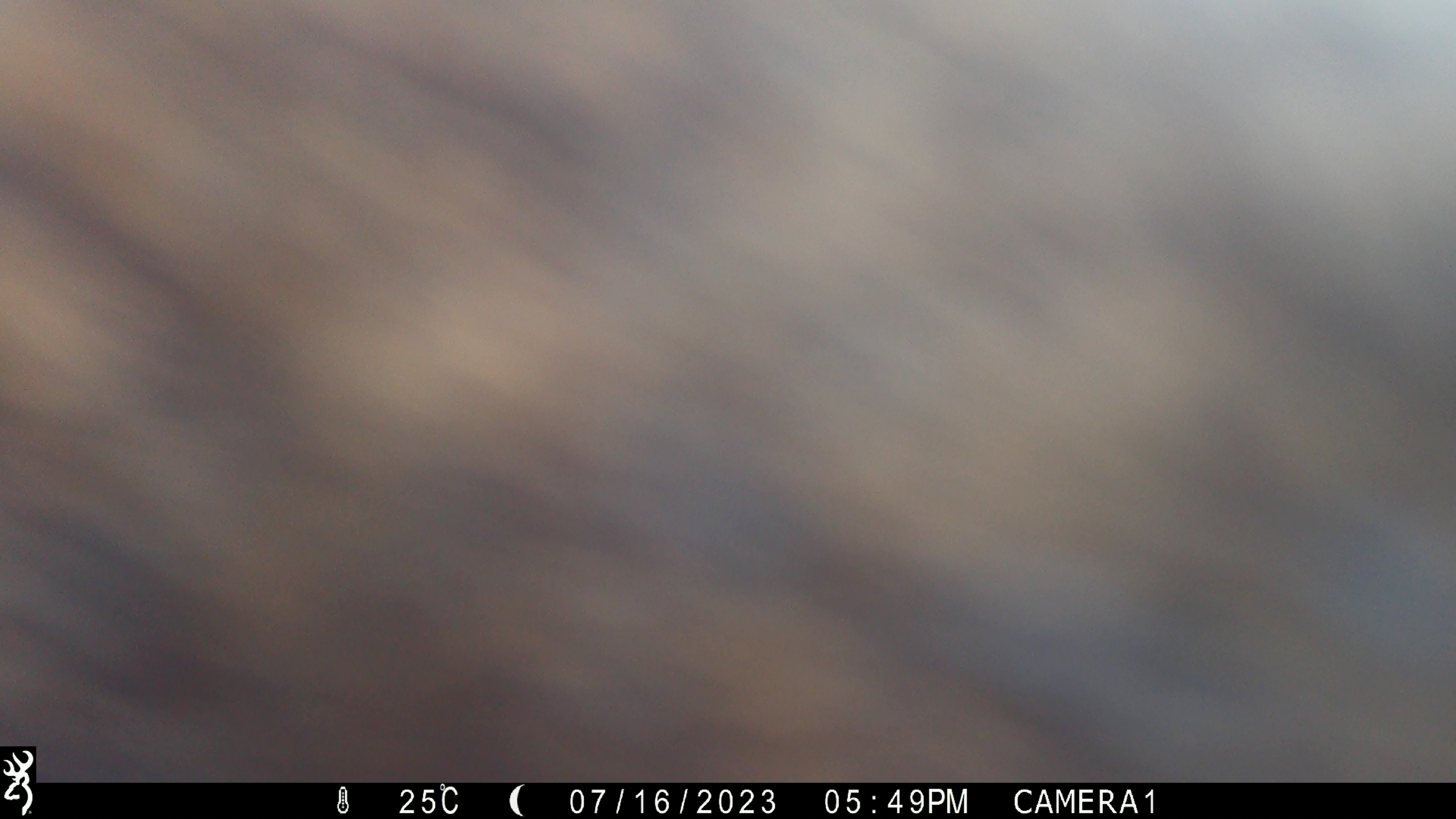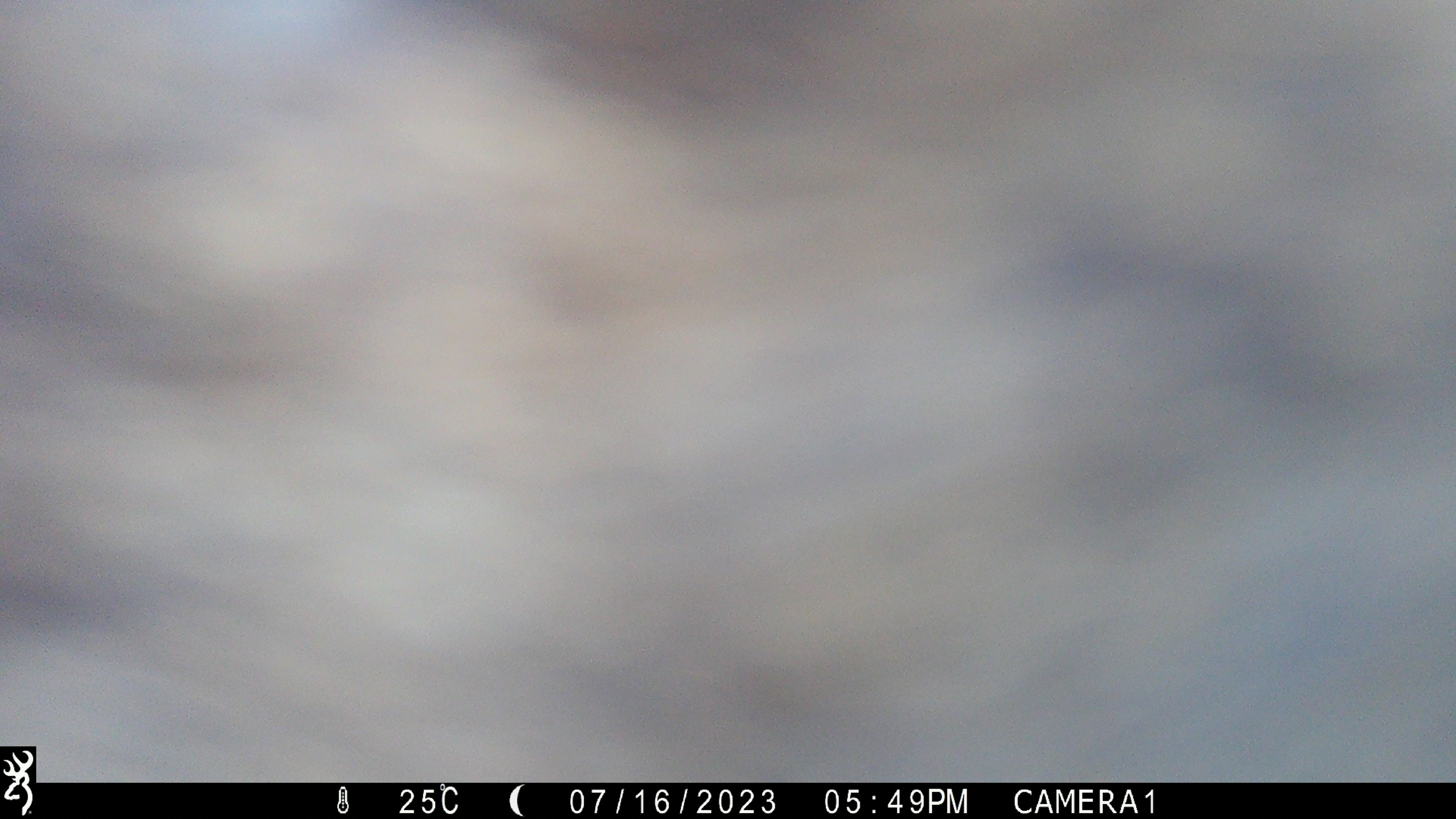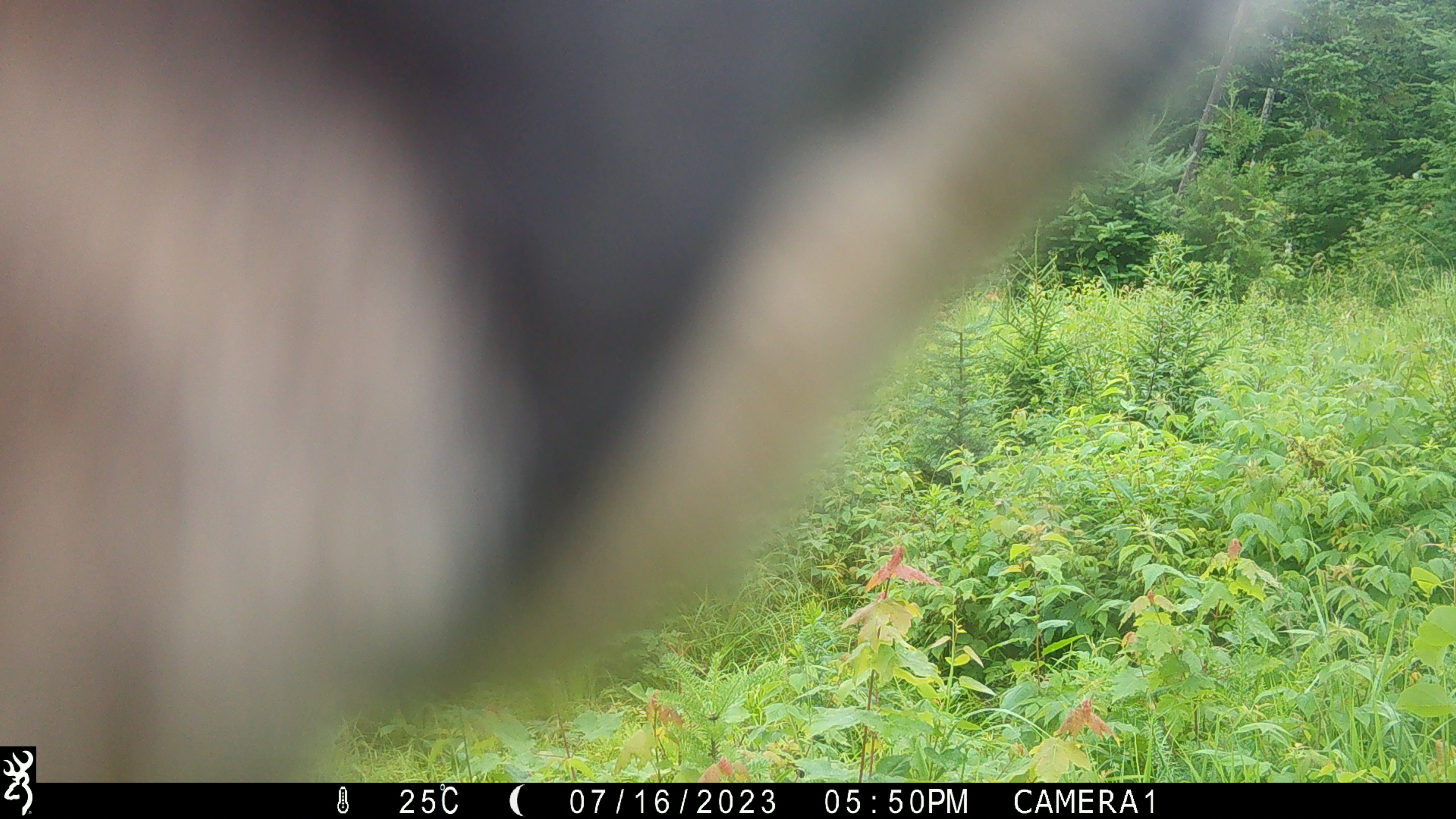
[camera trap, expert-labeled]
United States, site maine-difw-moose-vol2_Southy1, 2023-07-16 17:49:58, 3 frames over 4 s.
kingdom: Animalia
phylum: Chordata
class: Mammalia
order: Artiodactyla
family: Cervidae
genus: Alces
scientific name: Alces alces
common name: moose